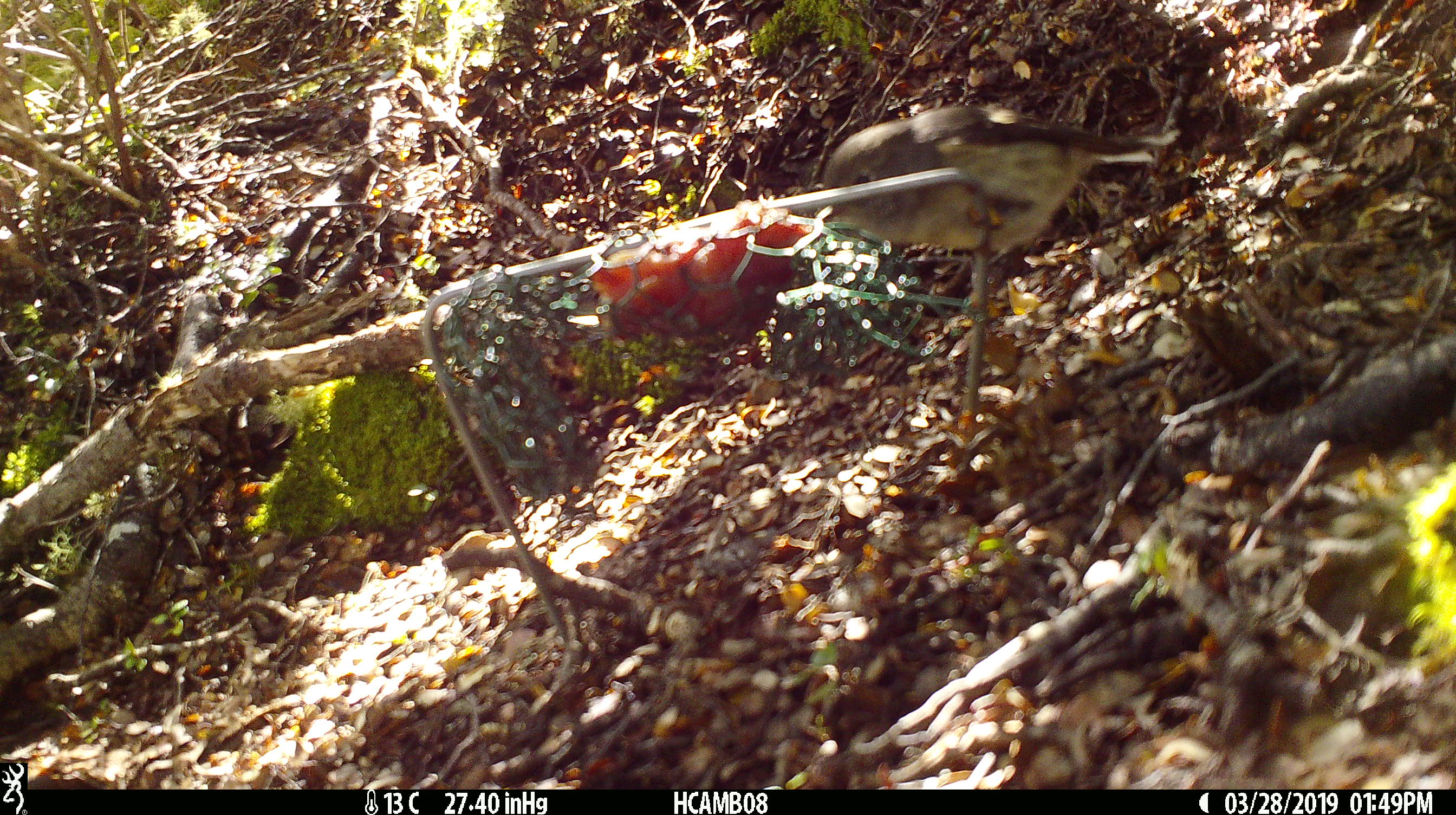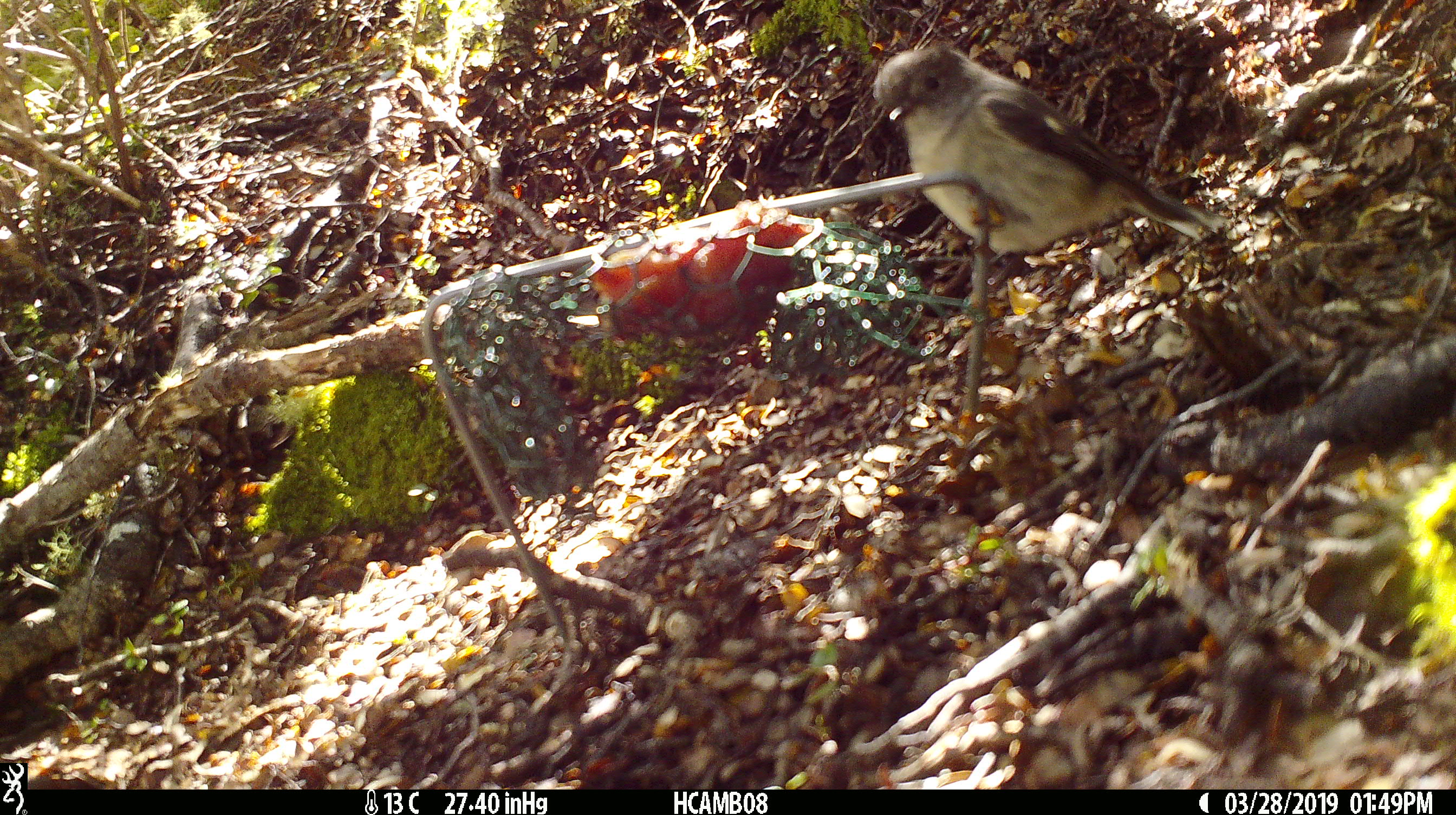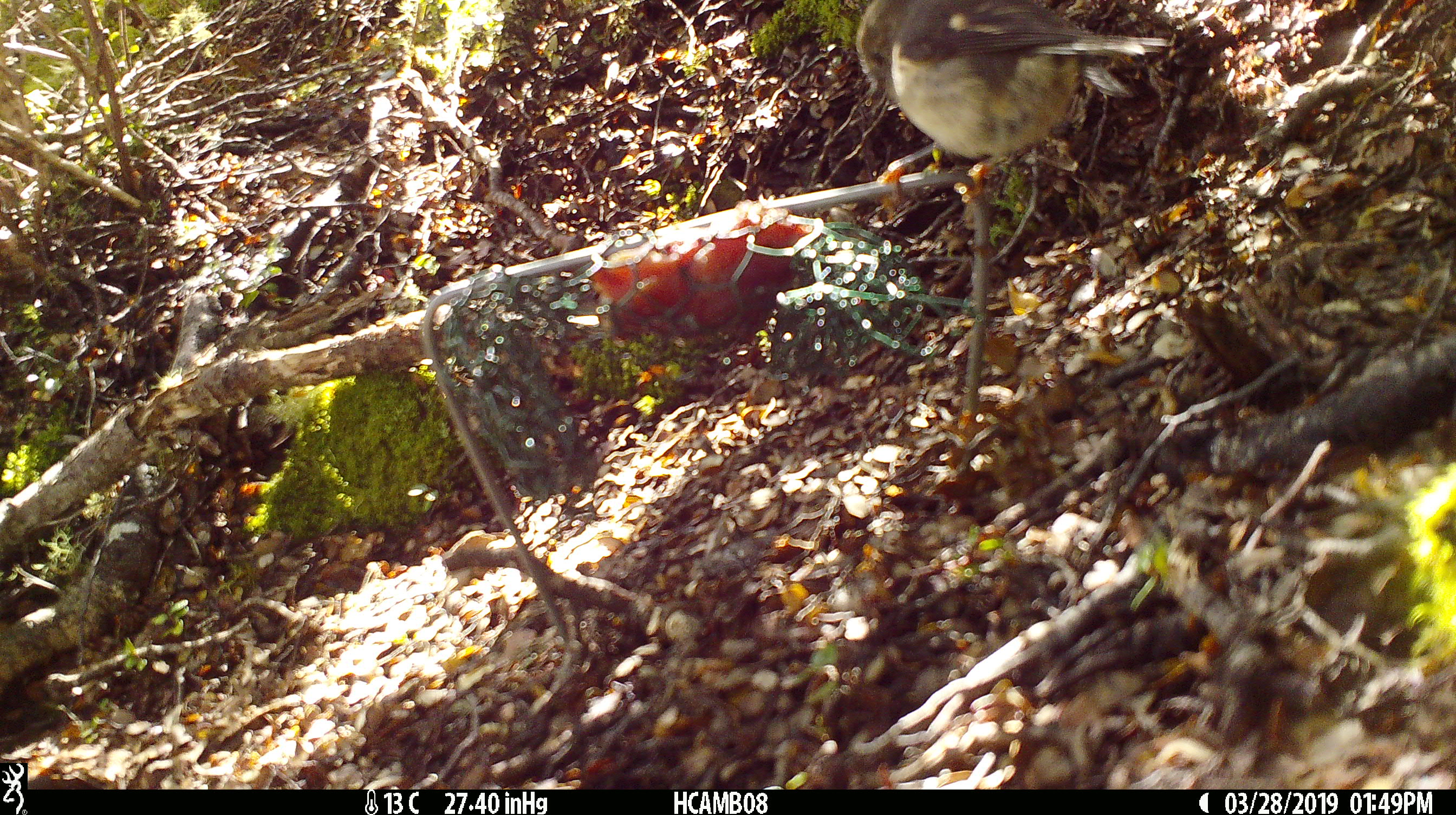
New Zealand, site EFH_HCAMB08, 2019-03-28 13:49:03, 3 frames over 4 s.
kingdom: Animalia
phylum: Chordata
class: Aves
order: Passeriformes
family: Petroicidae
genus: Petroica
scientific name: Petroica macrocephala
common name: tomtit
Tomtit (Petroica macrocephala).